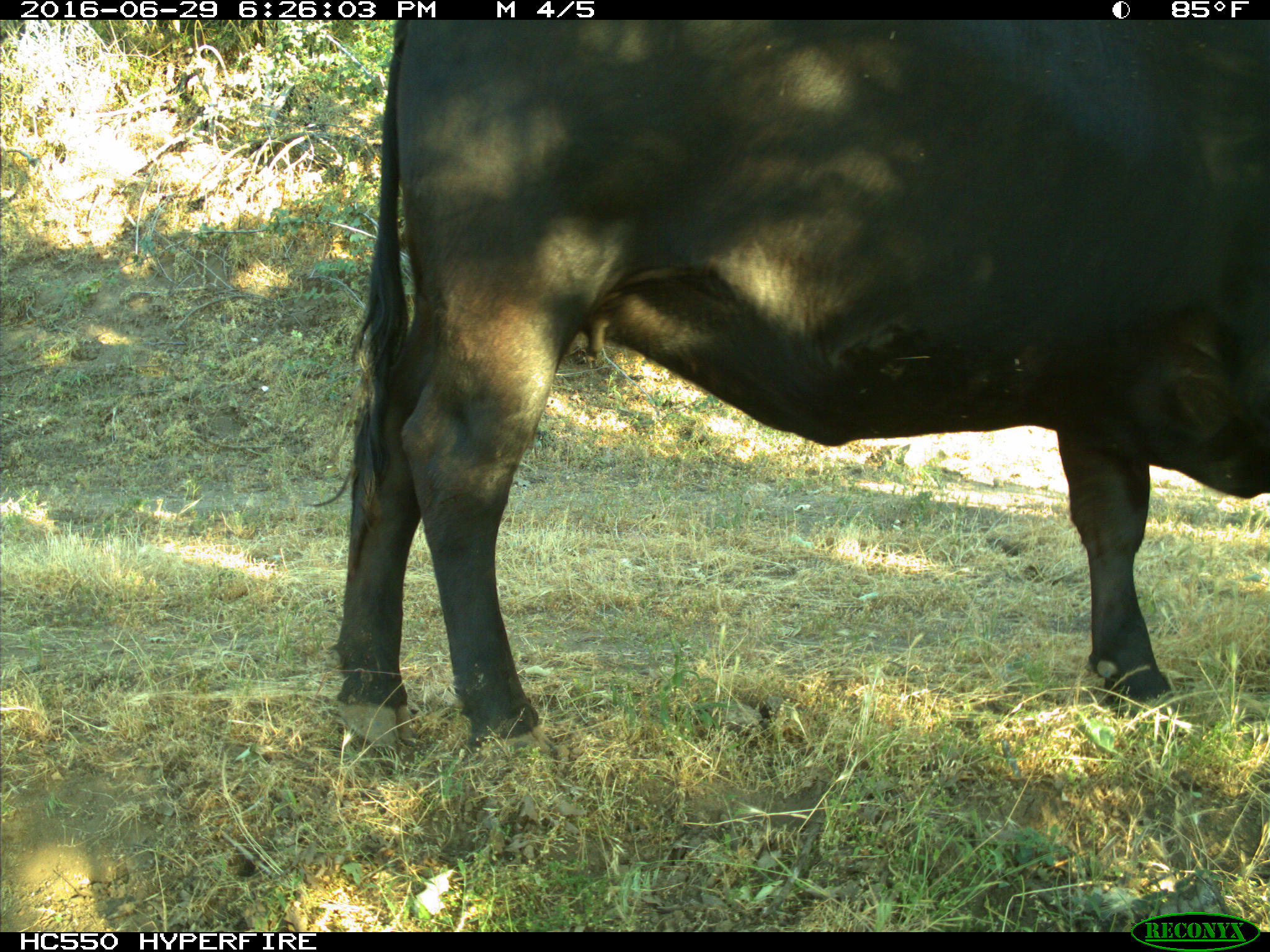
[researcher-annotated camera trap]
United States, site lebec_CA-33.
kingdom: Animalia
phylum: Chordata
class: Mammalia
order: Artiodactyla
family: Bovidae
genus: Bos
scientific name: Bos taurus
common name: domestic cow